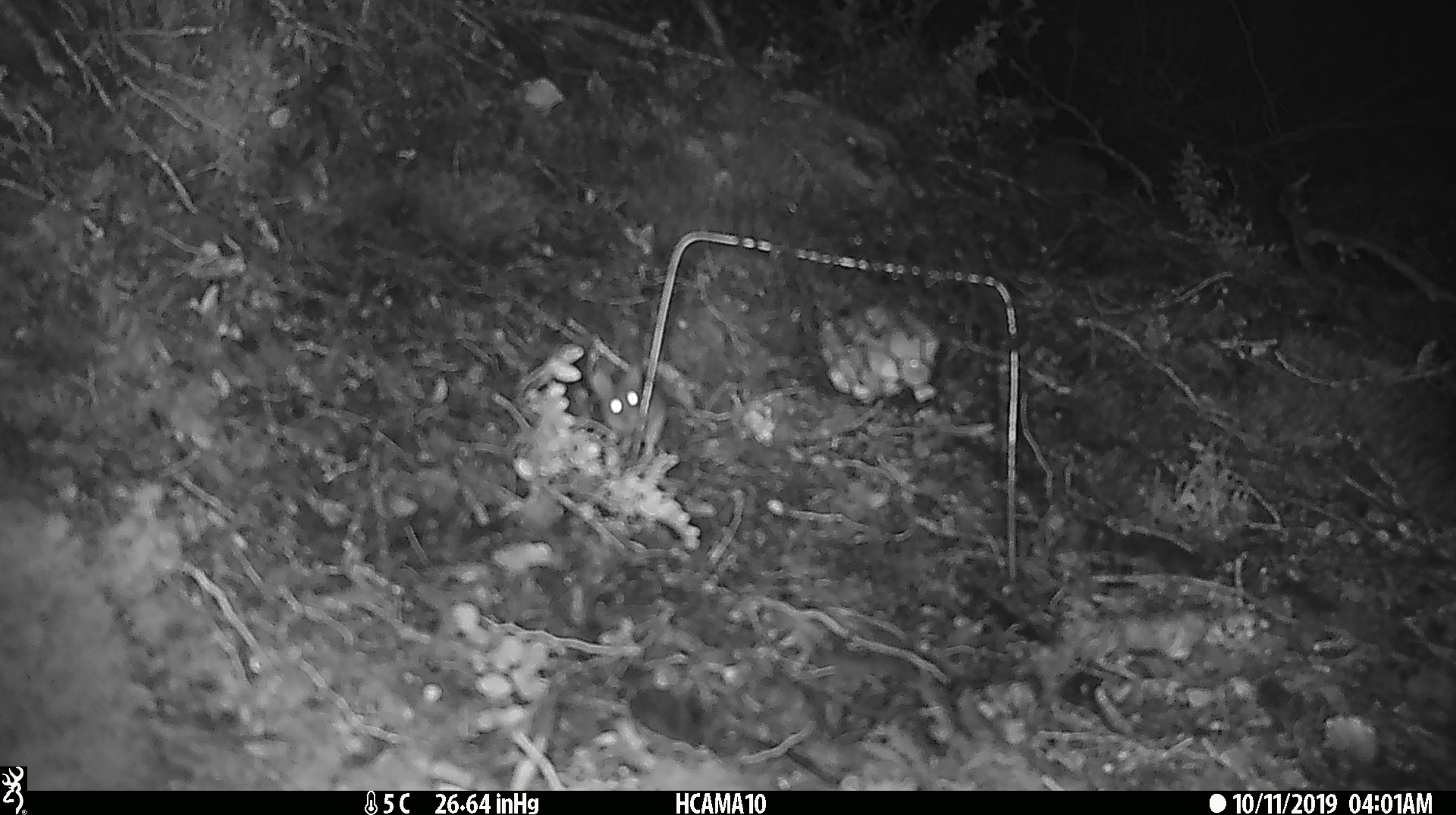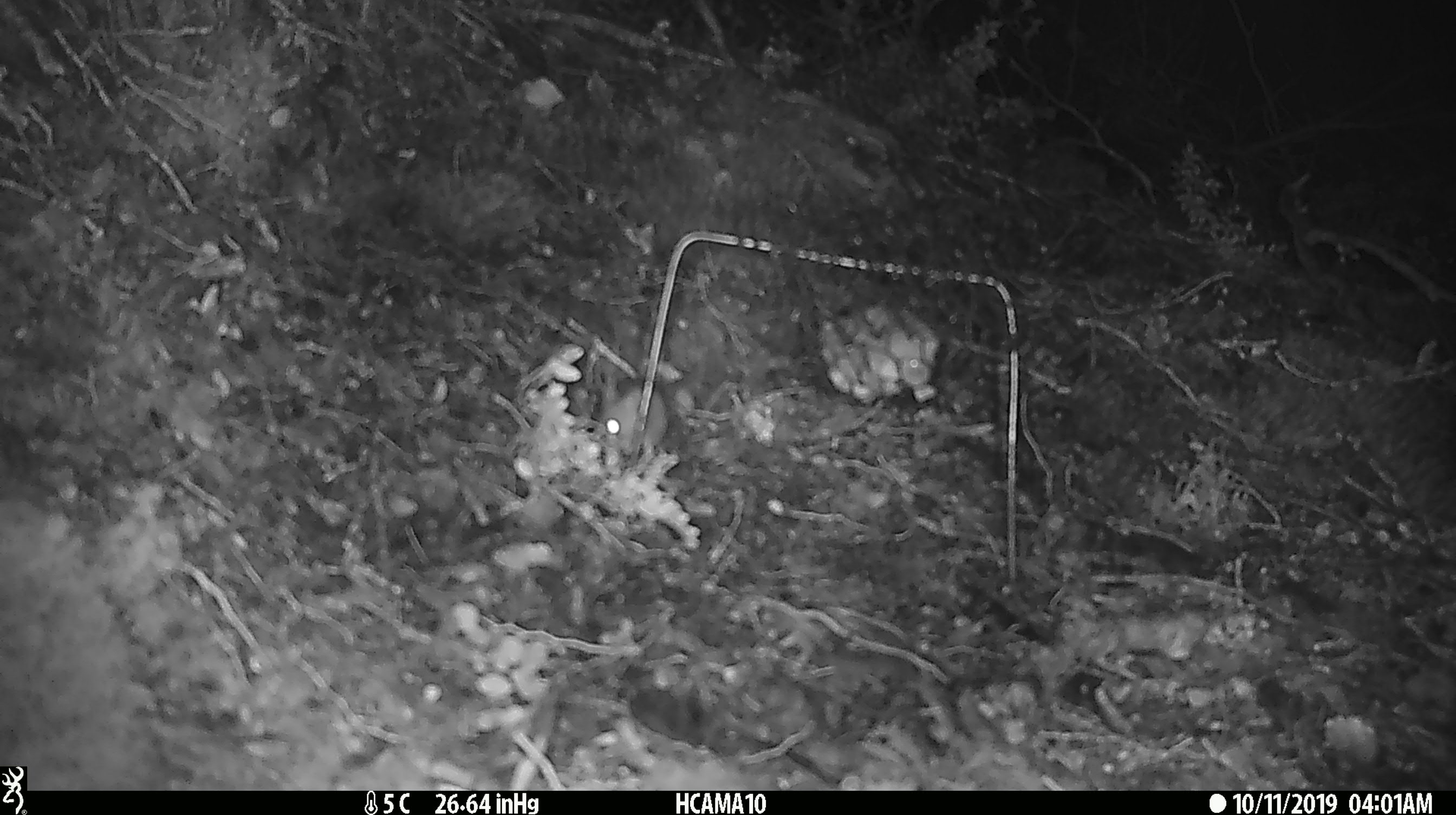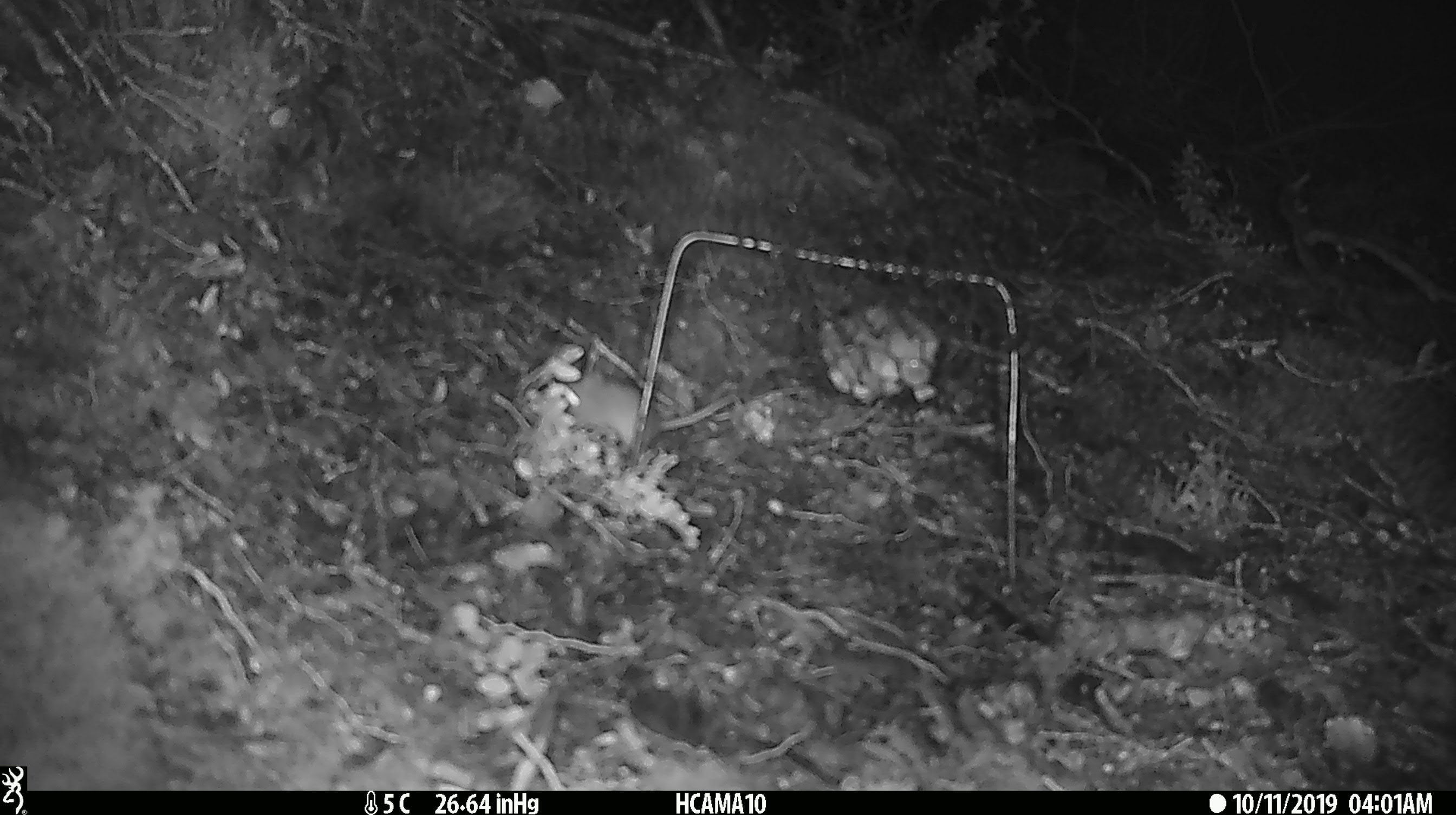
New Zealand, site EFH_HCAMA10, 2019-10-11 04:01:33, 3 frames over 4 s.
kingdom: Animalia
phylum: Chordata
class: Mammalia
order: Rodentia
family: Muridae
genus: Mus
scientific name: Mus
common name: mouse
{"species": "mouse (Mus)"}